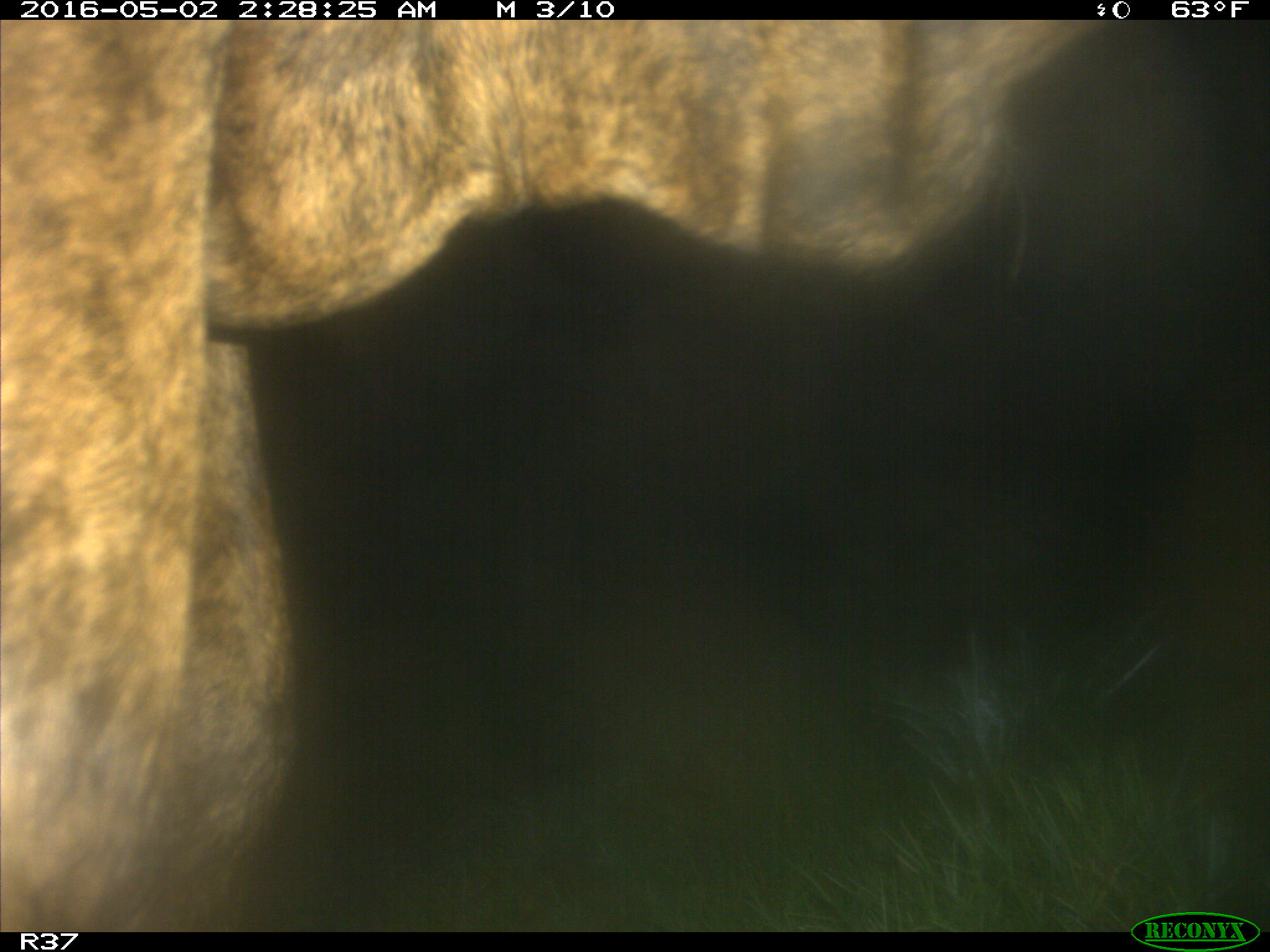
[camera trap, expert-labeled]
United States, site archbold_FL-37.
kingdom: Animalia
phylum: Chordata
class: Mammalia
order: Artiodactyla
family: Bovidae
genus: Bos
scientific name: Bos taurus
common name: domestic cow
Bos taurus (domestic cow).